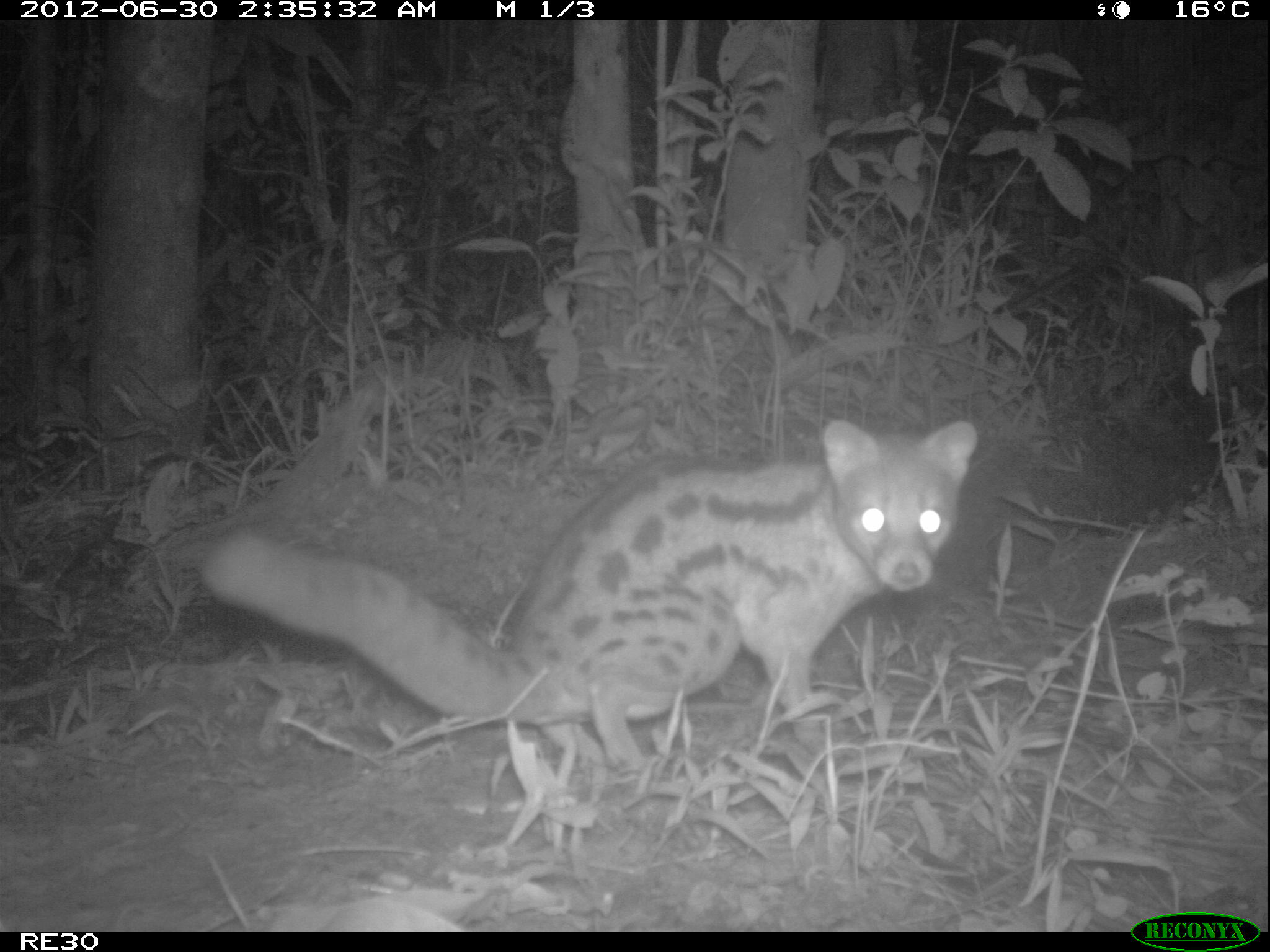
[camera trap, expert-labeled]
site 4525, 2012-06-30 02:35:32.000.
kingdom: Animalia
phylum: Chordata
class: Mammalia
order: Carnivora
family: Eupleridae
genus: Fossa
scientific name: Fossa fossana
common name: fanaloka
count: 1